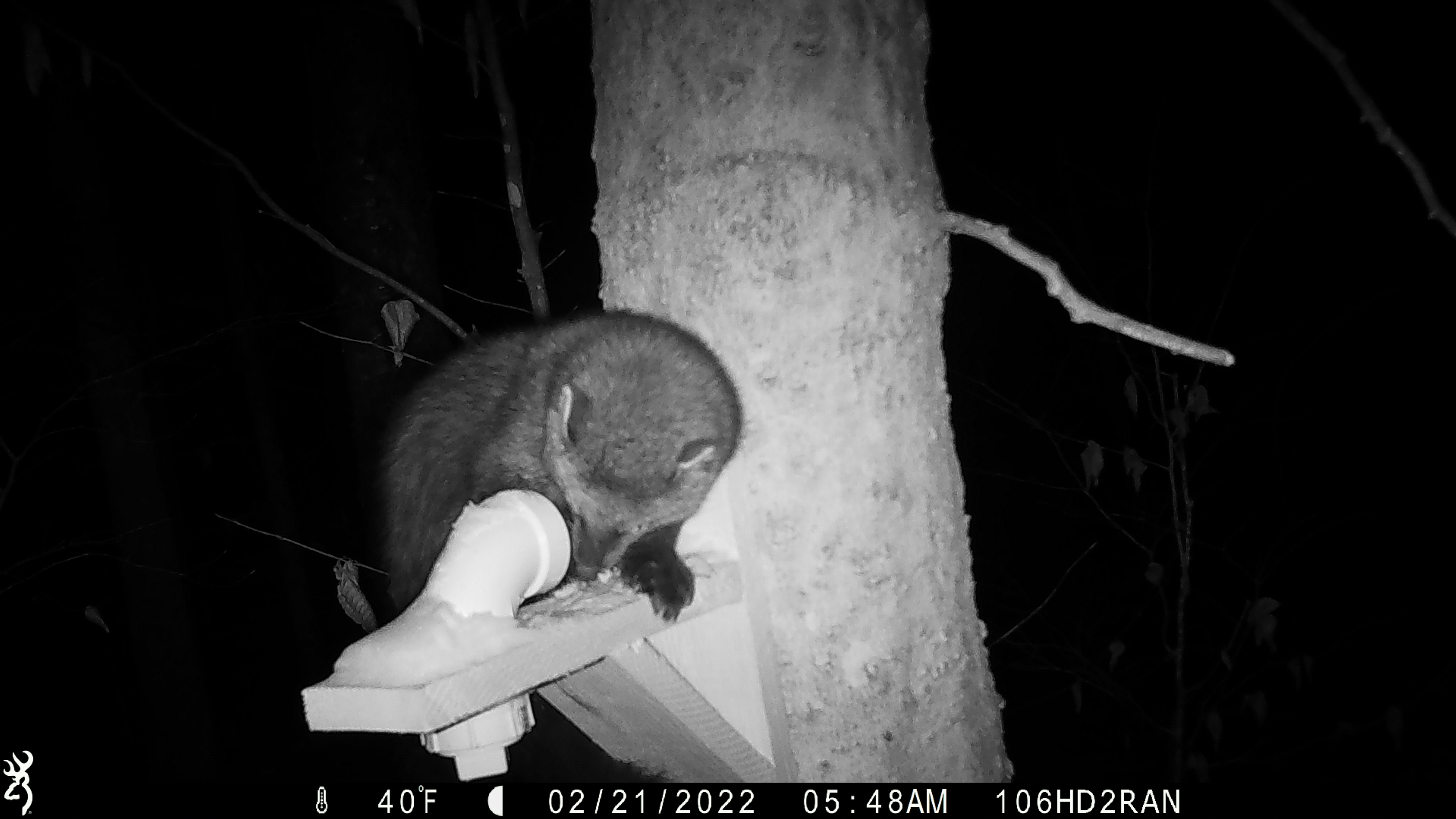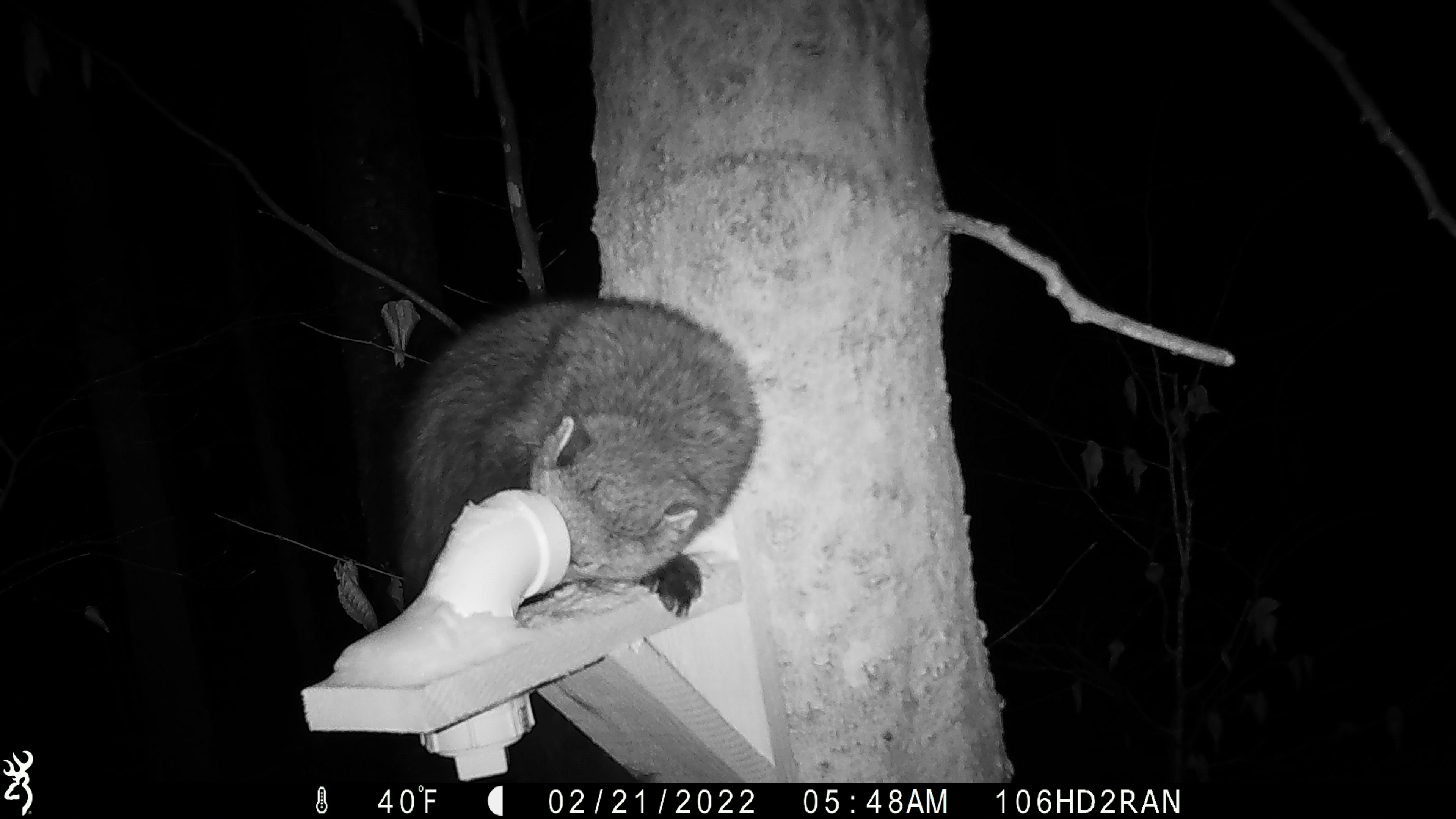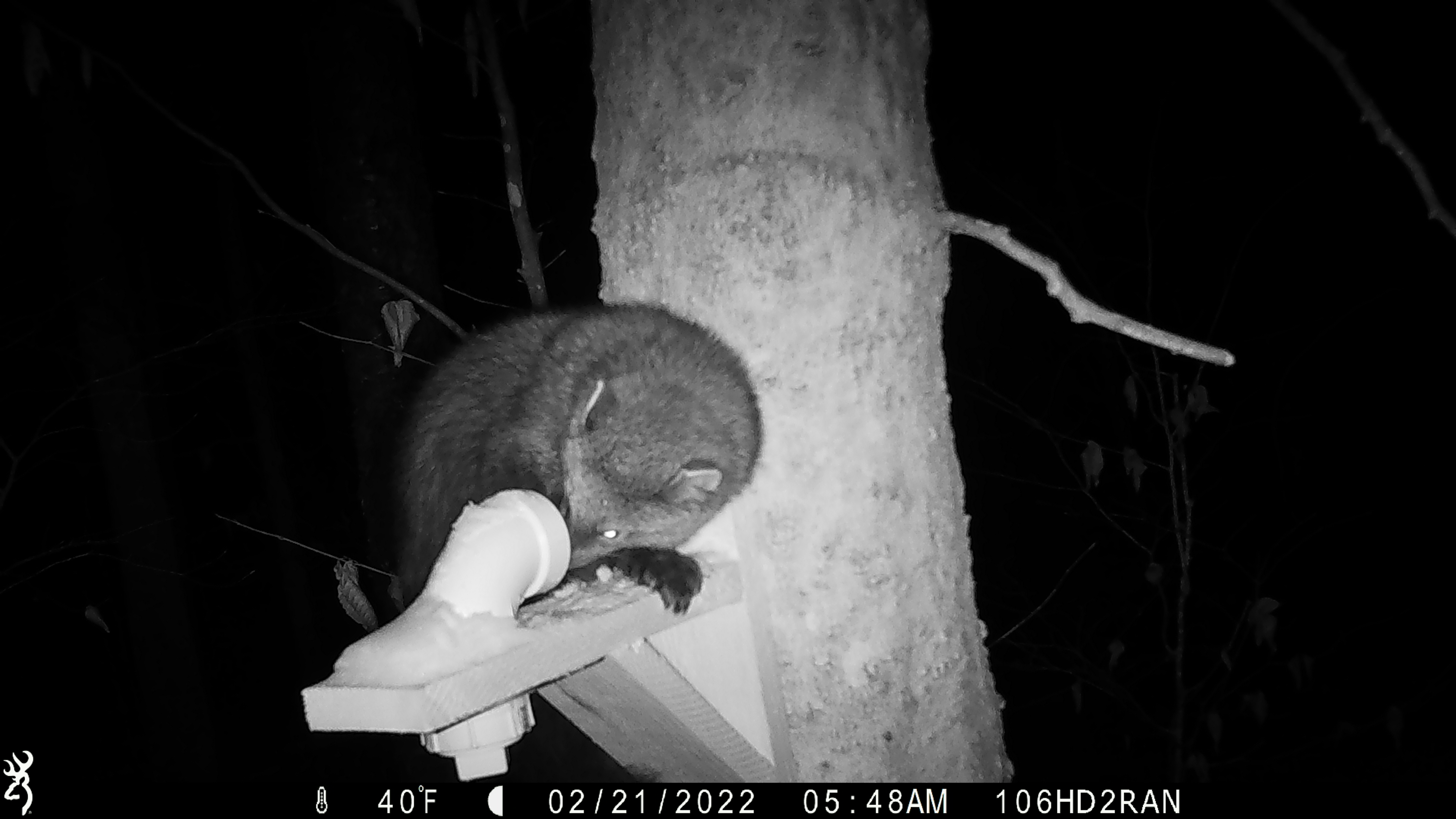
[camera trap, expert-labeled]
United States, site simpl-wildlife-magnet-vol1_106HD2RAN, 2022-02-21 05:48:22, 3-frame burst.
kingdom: Animalia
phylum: Chordata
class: Mammalia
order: Carnivora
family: Mustelidae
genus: Pekania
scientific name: Pekania pennanti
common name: fisher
Fisher (Pekania pennanti).